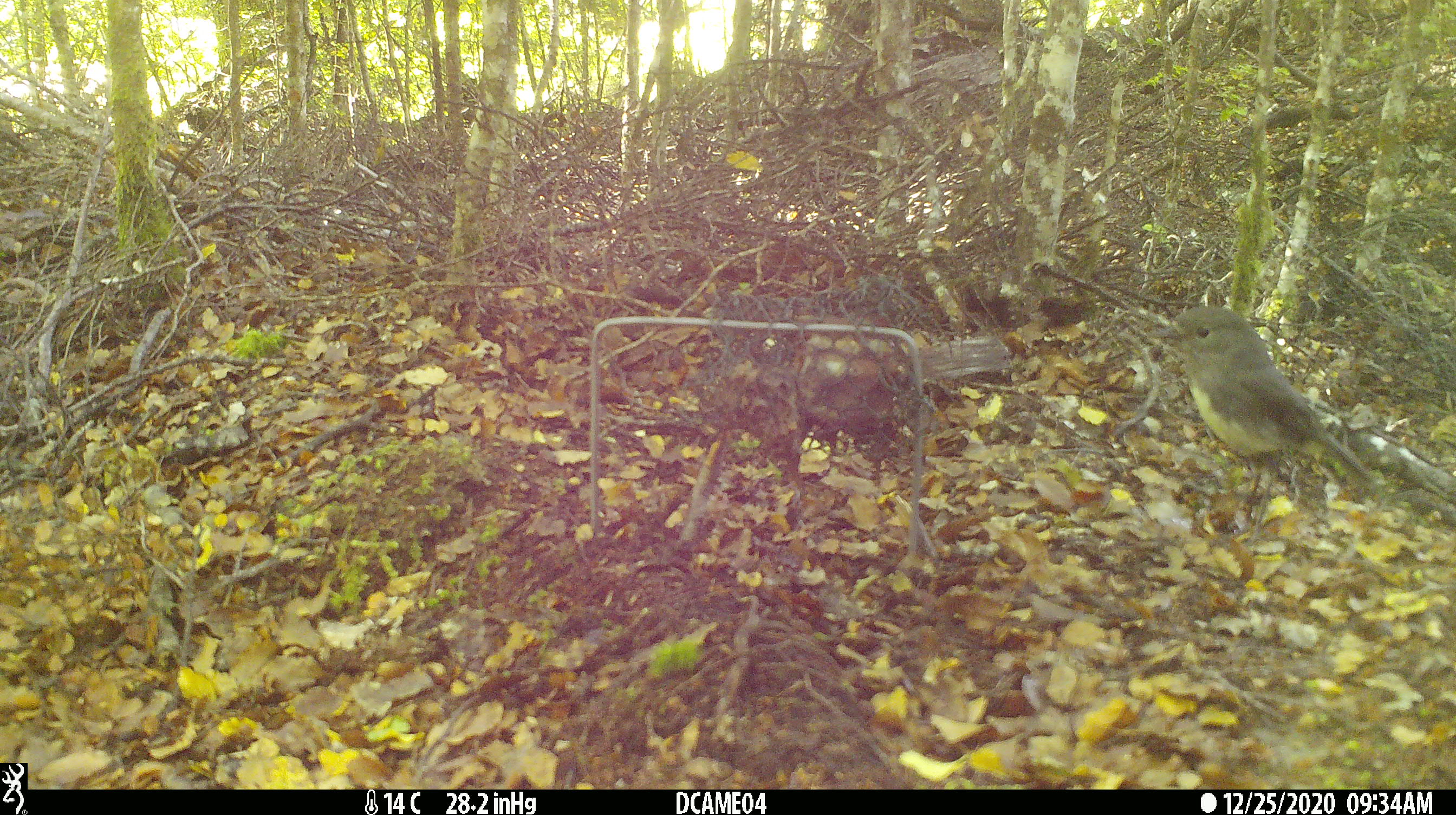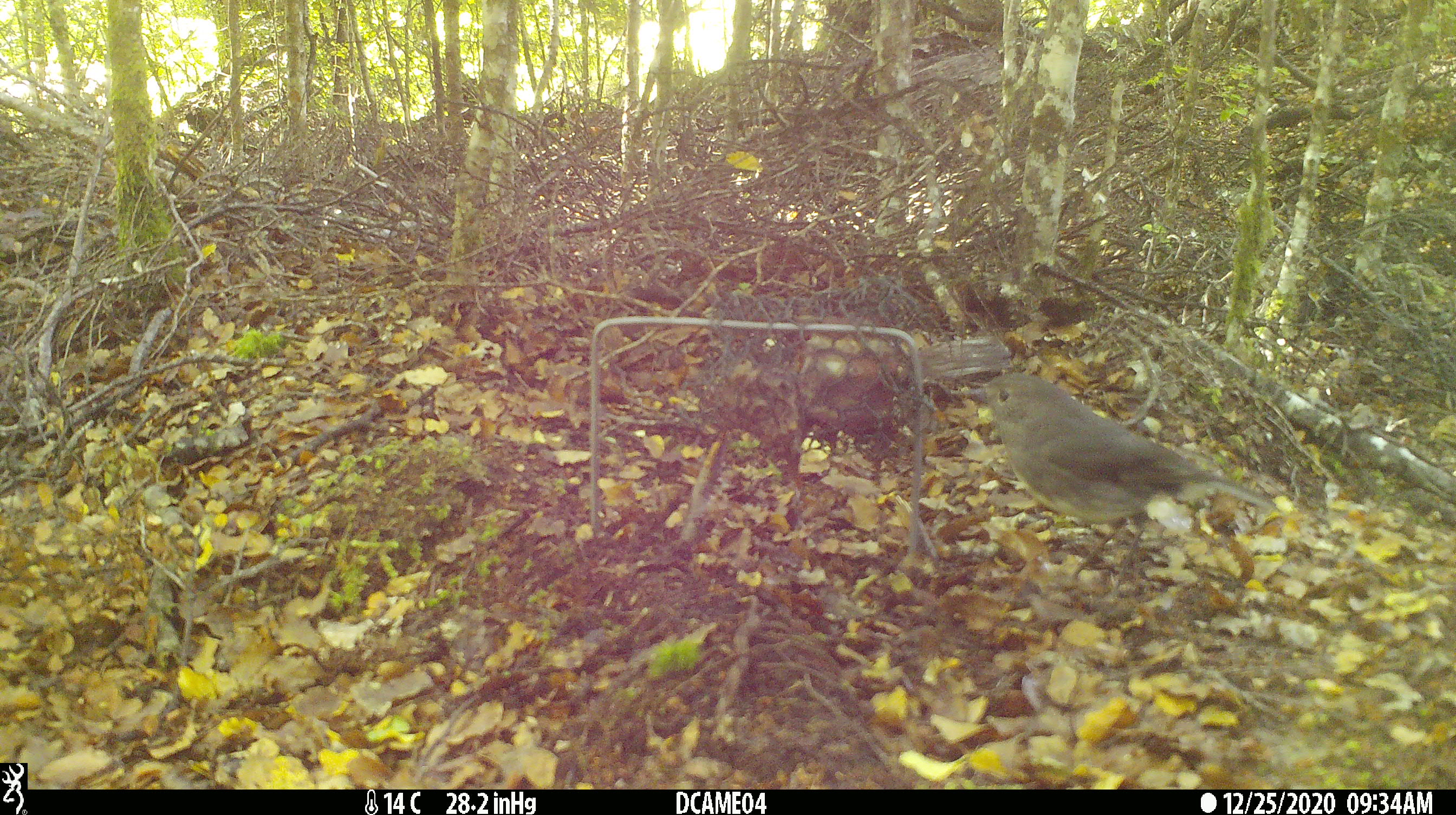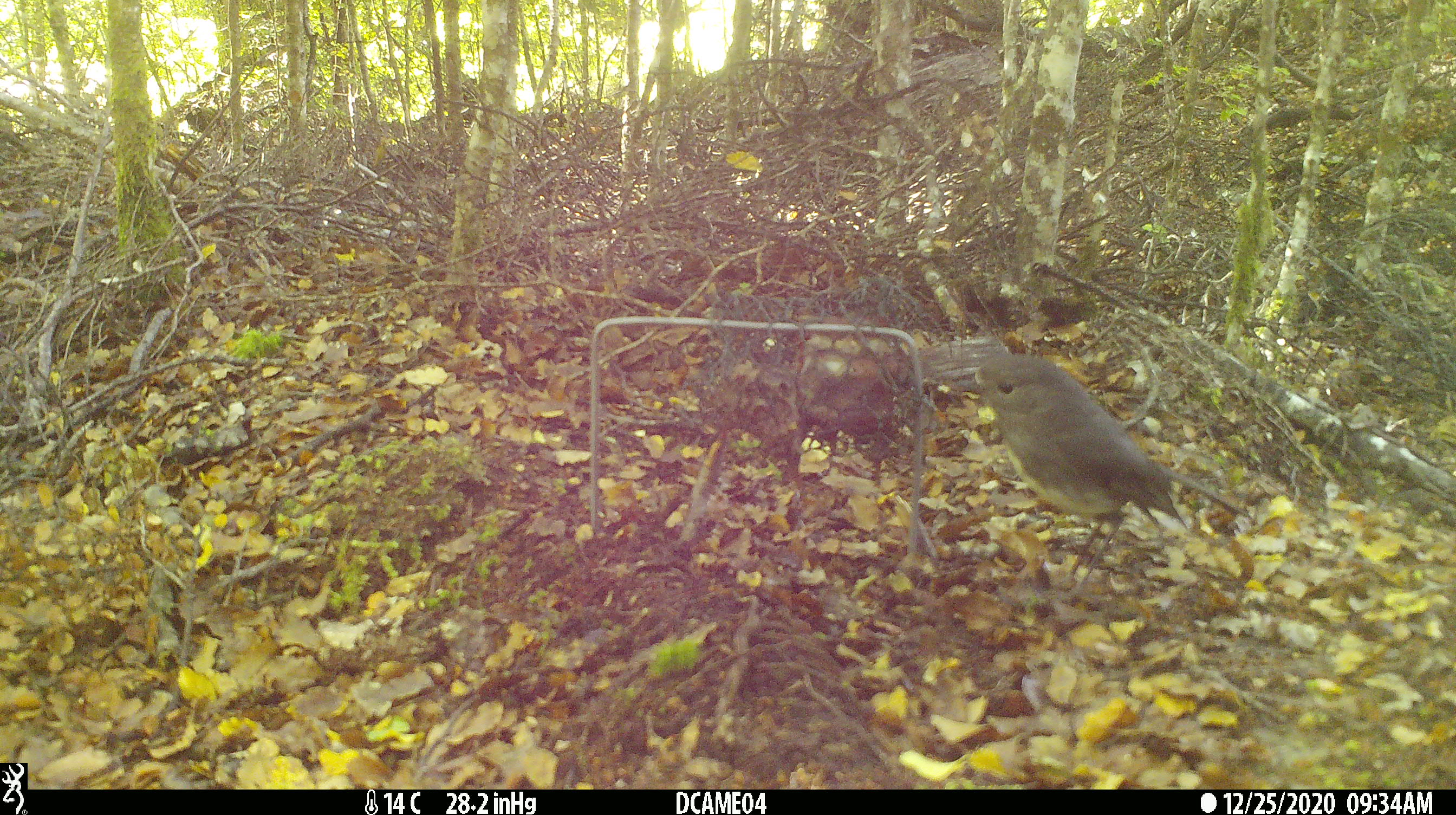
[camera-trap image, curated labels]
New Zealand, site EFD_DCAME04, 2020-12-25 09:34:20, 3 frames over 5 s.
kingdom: Animalia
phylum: Chordata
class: Aves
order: Passeriformes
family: Petroicidae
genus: Petroica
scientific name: Petroica australis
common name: new zealand robin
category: robin